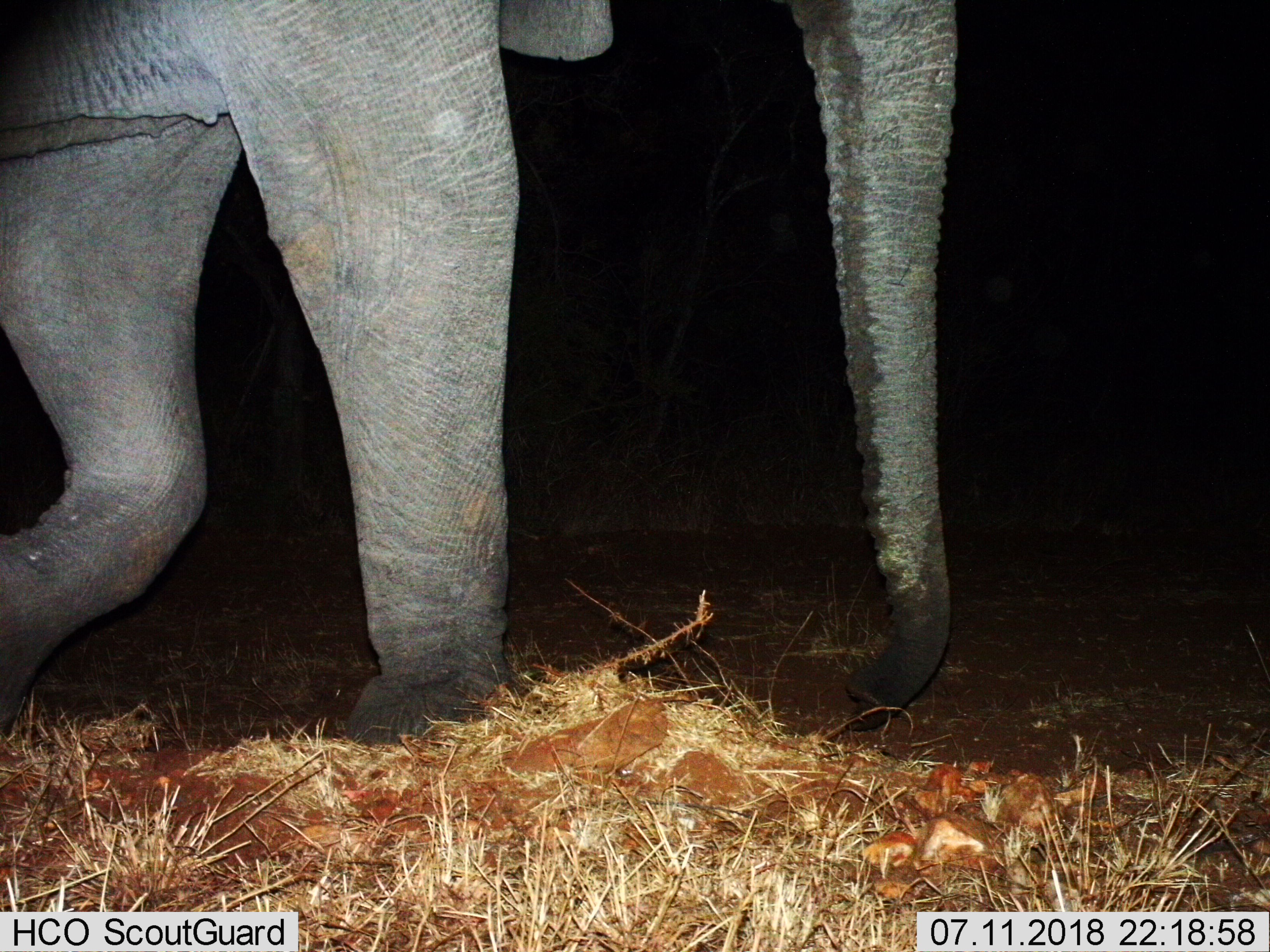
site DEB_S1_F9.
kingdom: Animalia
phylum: Chordata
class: Mammalia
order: Proboscidea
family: Elephantidae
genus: Loxodonta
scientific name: Loxodonta africana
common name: african bush elephant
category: elephant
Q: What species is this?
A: Elephant (african bush elephant) (Loxodonta africana).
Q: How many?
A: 1.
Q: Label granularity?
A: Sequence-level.